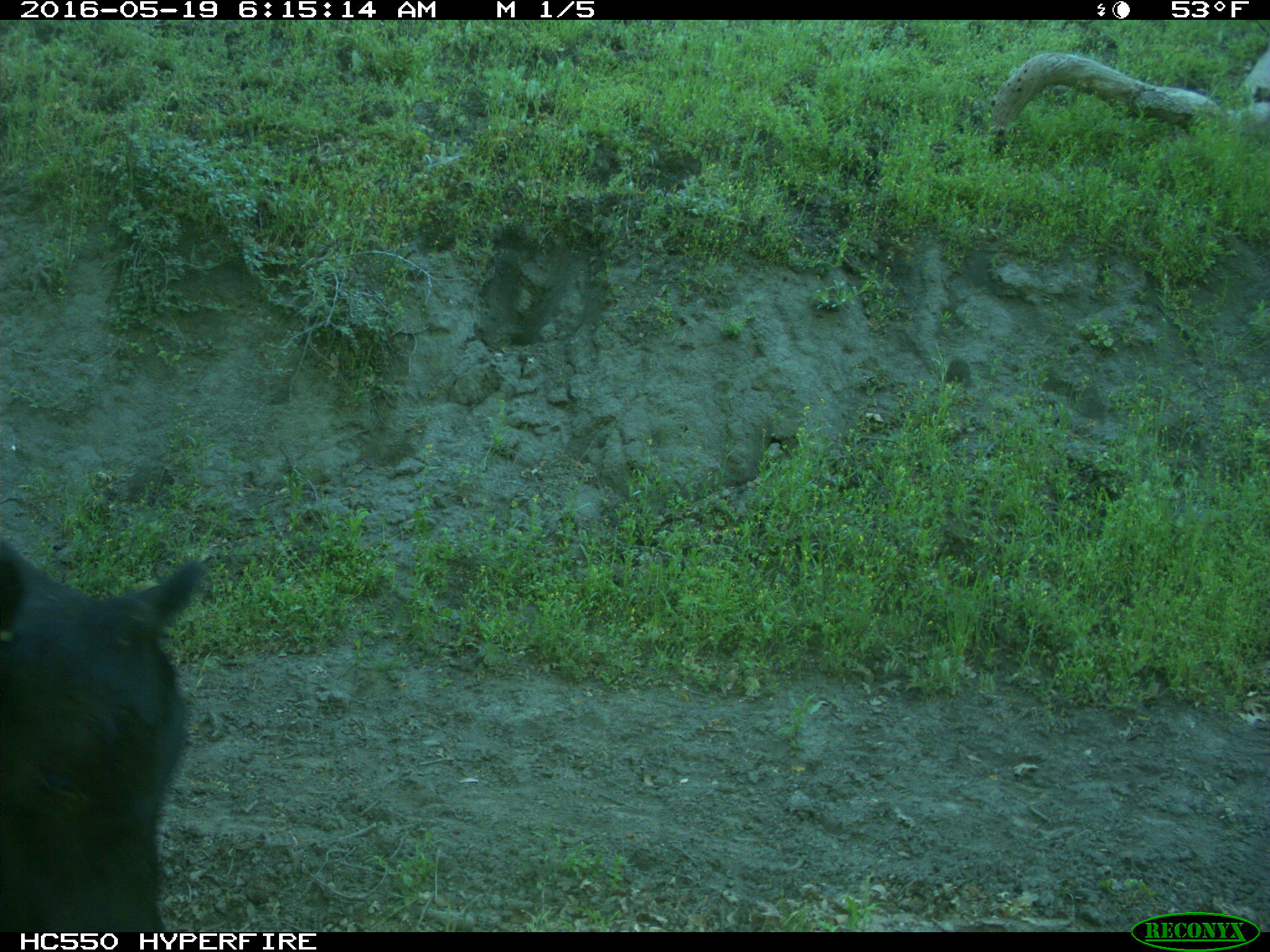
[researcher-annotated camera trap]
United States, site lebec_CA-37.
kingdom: Animalia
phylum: Chordata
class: Mammalia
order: Artiodactyla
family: Bovidae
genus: Bos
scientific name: Bos taurus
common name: domestic cow